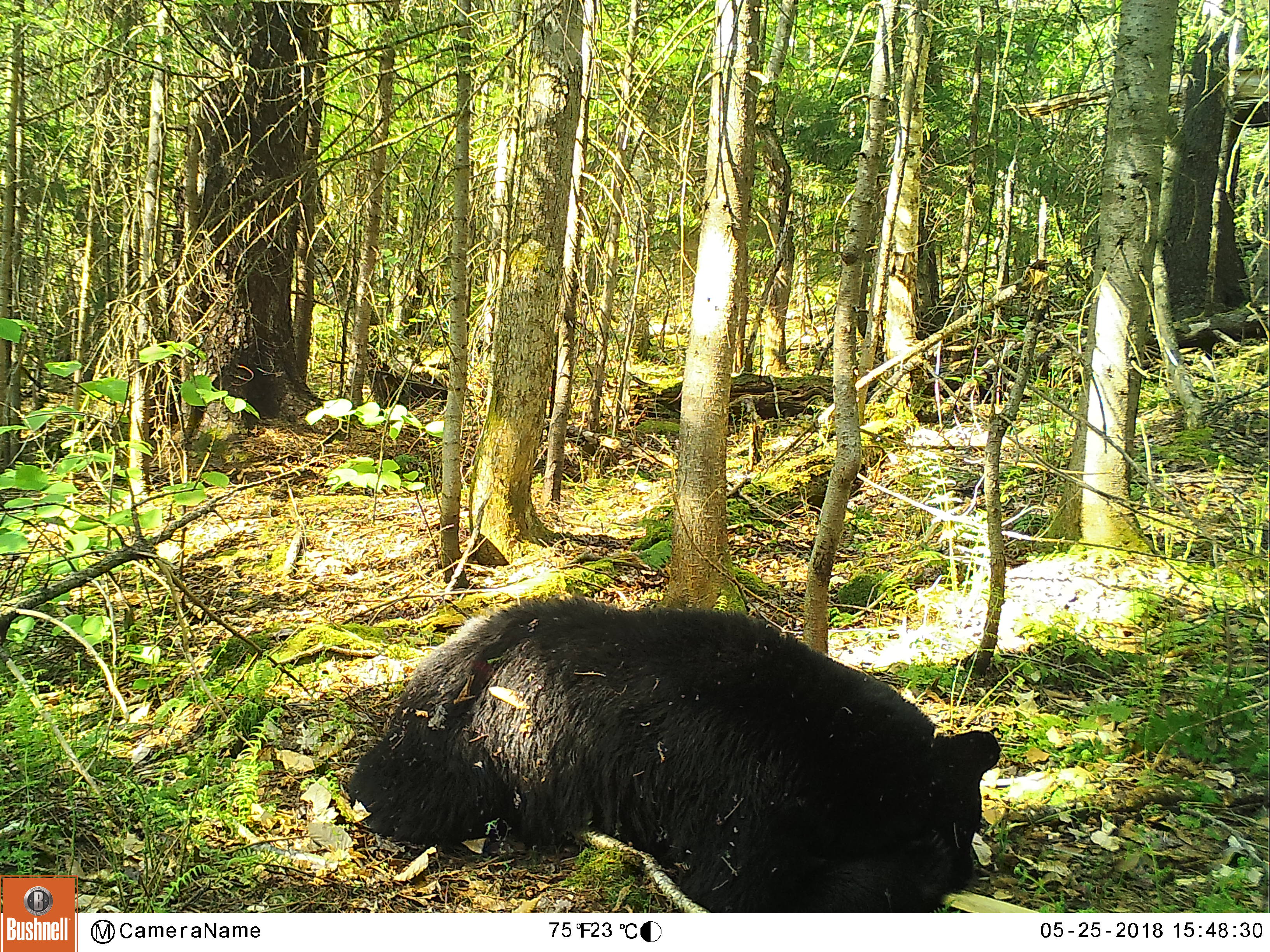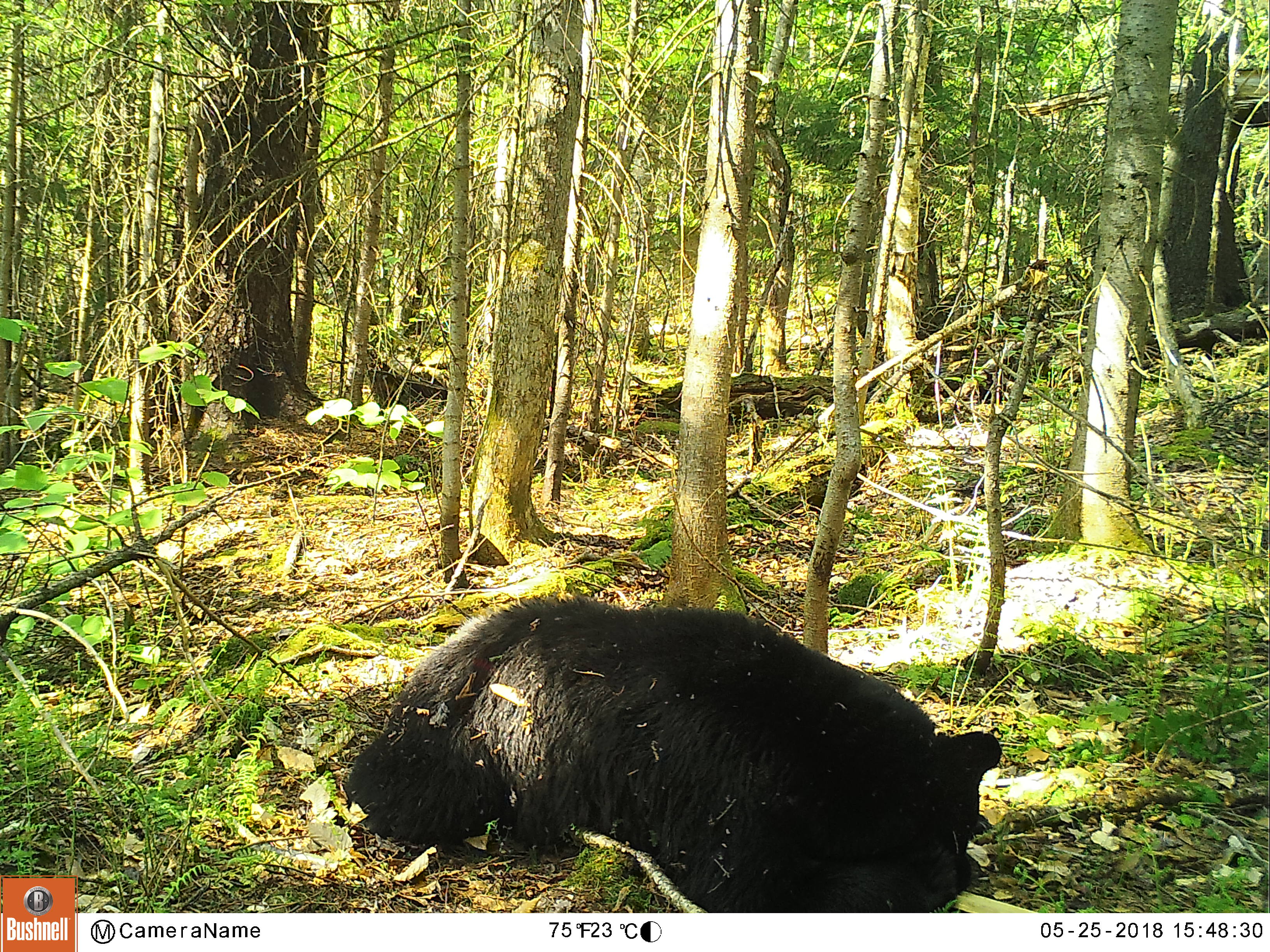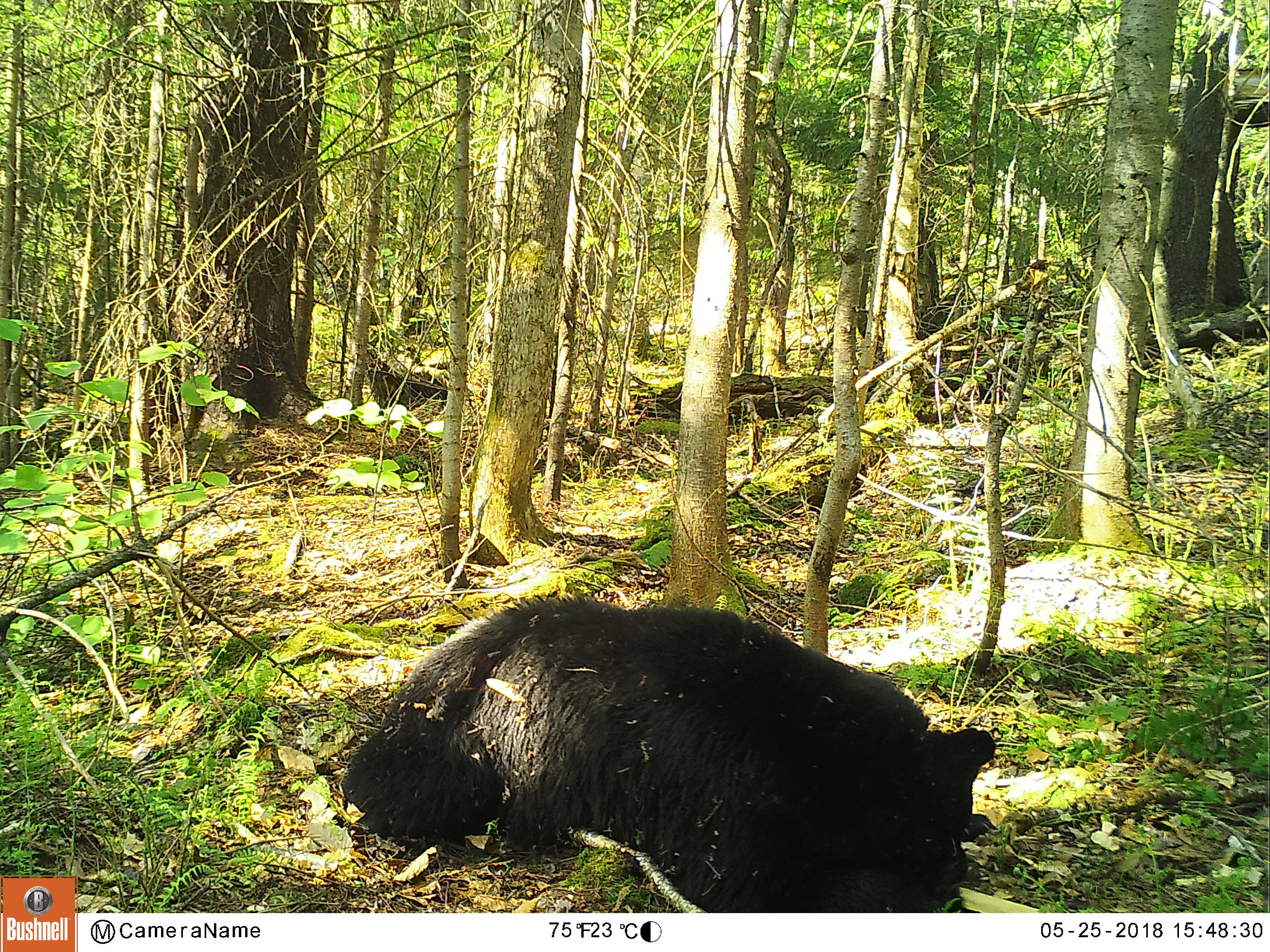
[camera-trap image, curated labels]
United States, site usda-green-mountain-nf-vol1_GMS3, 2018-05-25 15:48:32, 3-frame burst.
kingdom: Animalia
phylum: Chordata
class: Mammalia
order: Carnivora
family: Ursidae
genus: Ursus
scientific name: Ursus americanus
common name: black bear